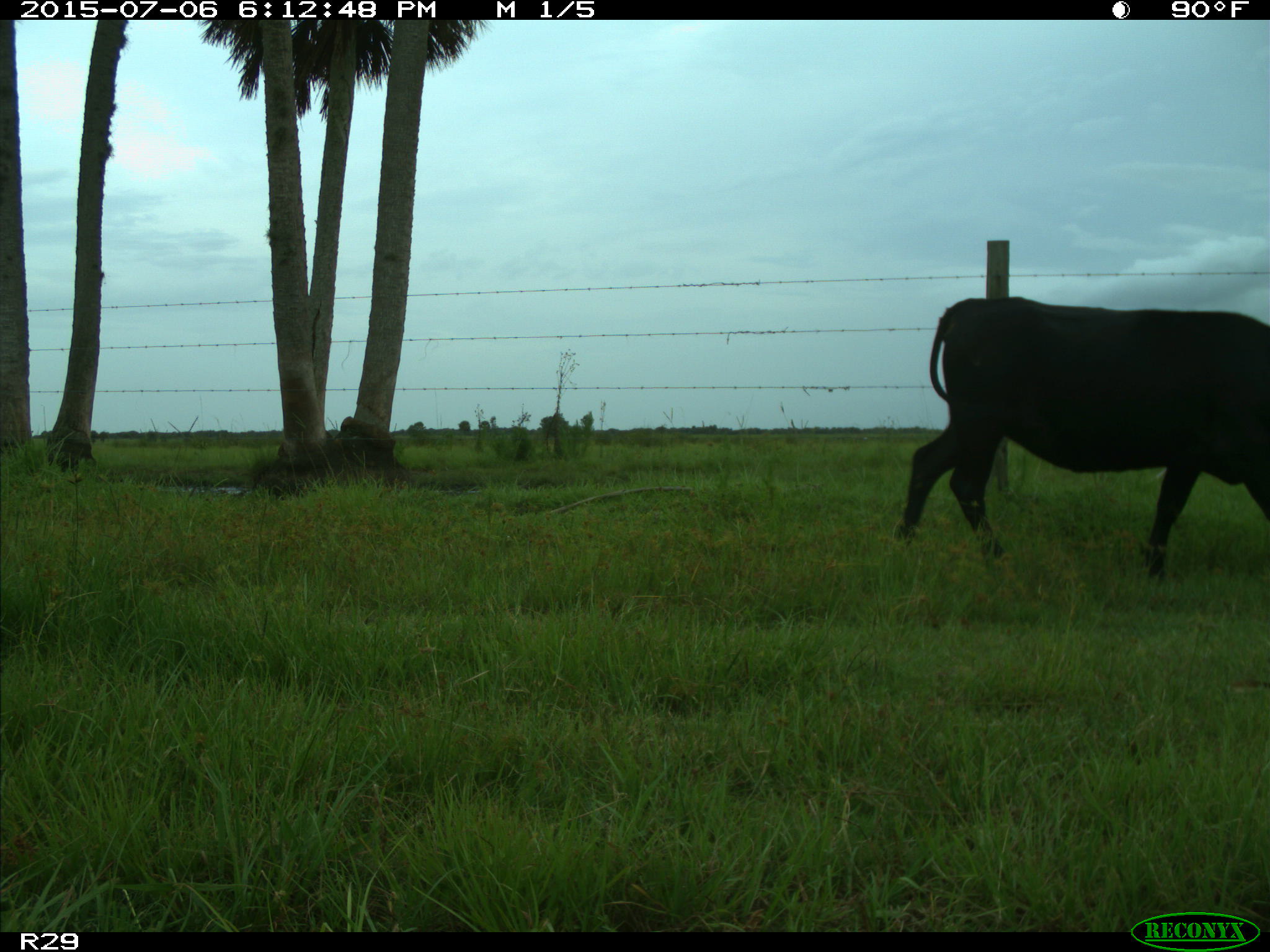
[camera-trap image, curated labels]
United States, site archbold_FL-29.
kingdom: Animalia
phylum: Chordata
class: Mammalia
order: Artiodactyla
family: Bovidae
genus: Bos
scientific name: Bos taurus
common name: domestic cow